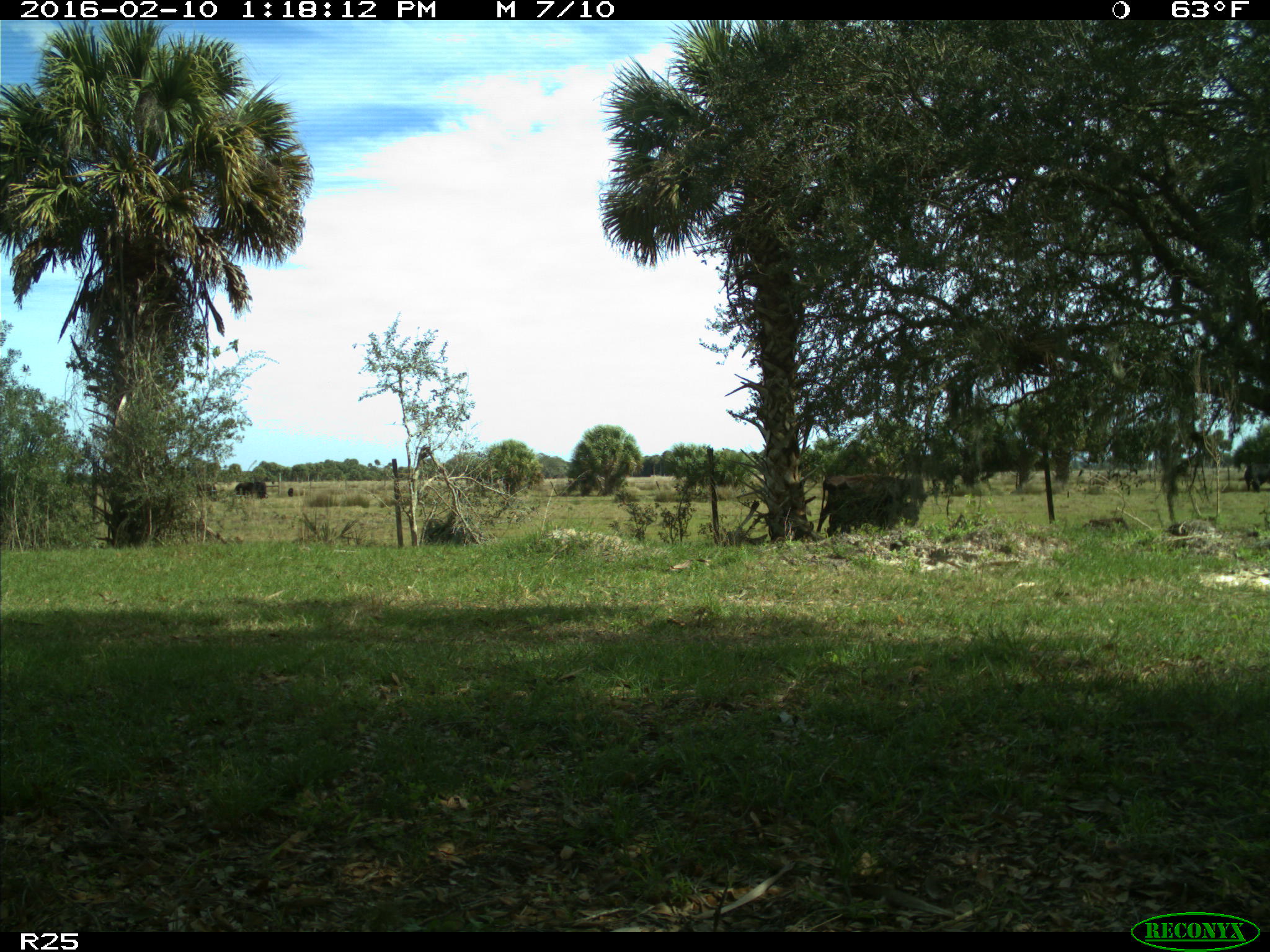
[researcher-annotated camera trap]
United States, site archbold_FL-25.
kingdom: Animalia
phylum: Chordata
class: Mammalia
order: Artiodactyla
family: Bovidae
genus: Bos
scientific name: Bos taurus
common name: domestic cow